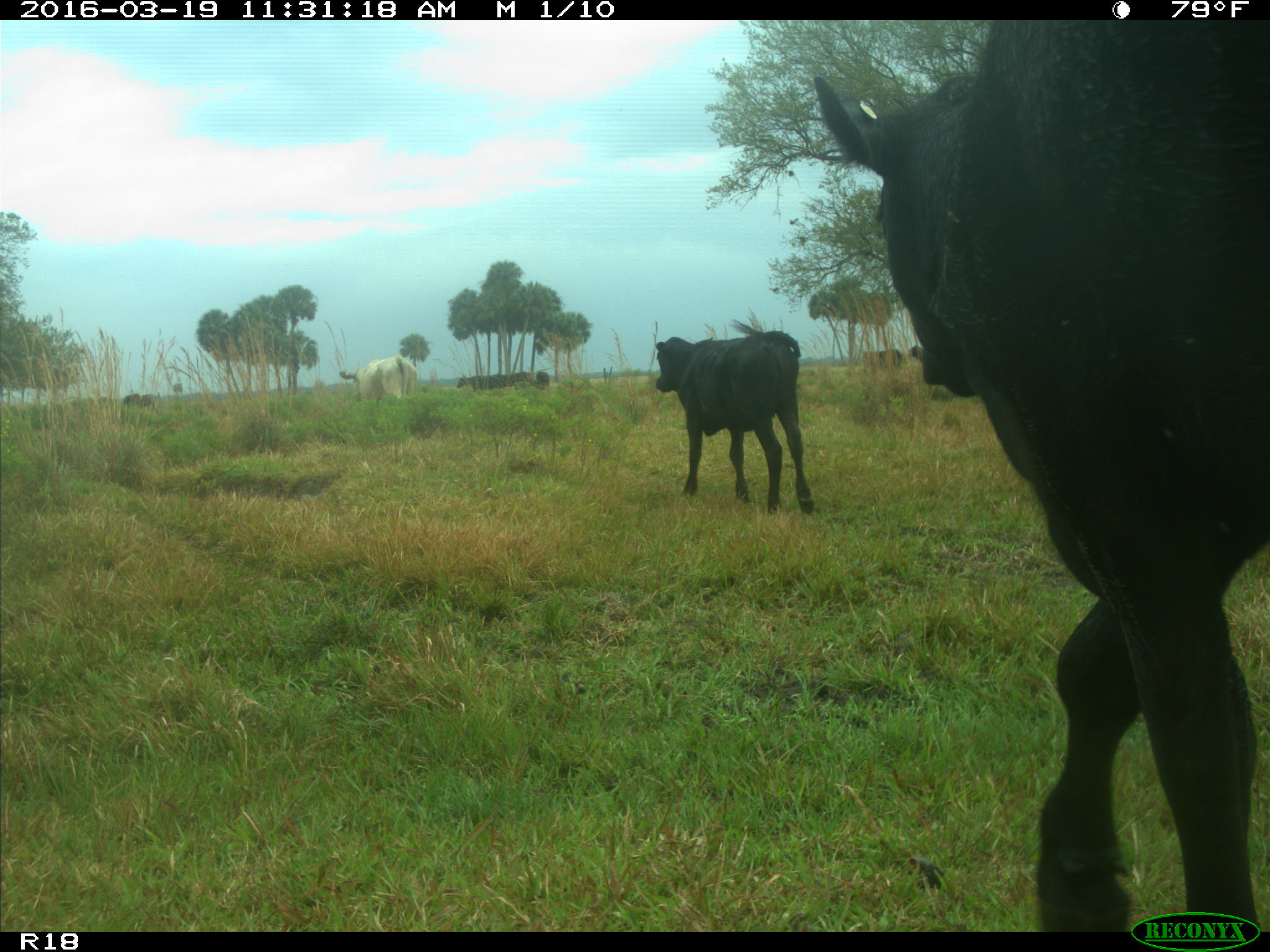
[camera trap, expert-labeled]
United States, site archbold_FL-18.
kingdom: Animalia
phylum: Chordata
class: Mammalia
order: Artiodactyla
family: Bovidae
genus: Bos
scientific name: Bos taurus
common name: domestic cow